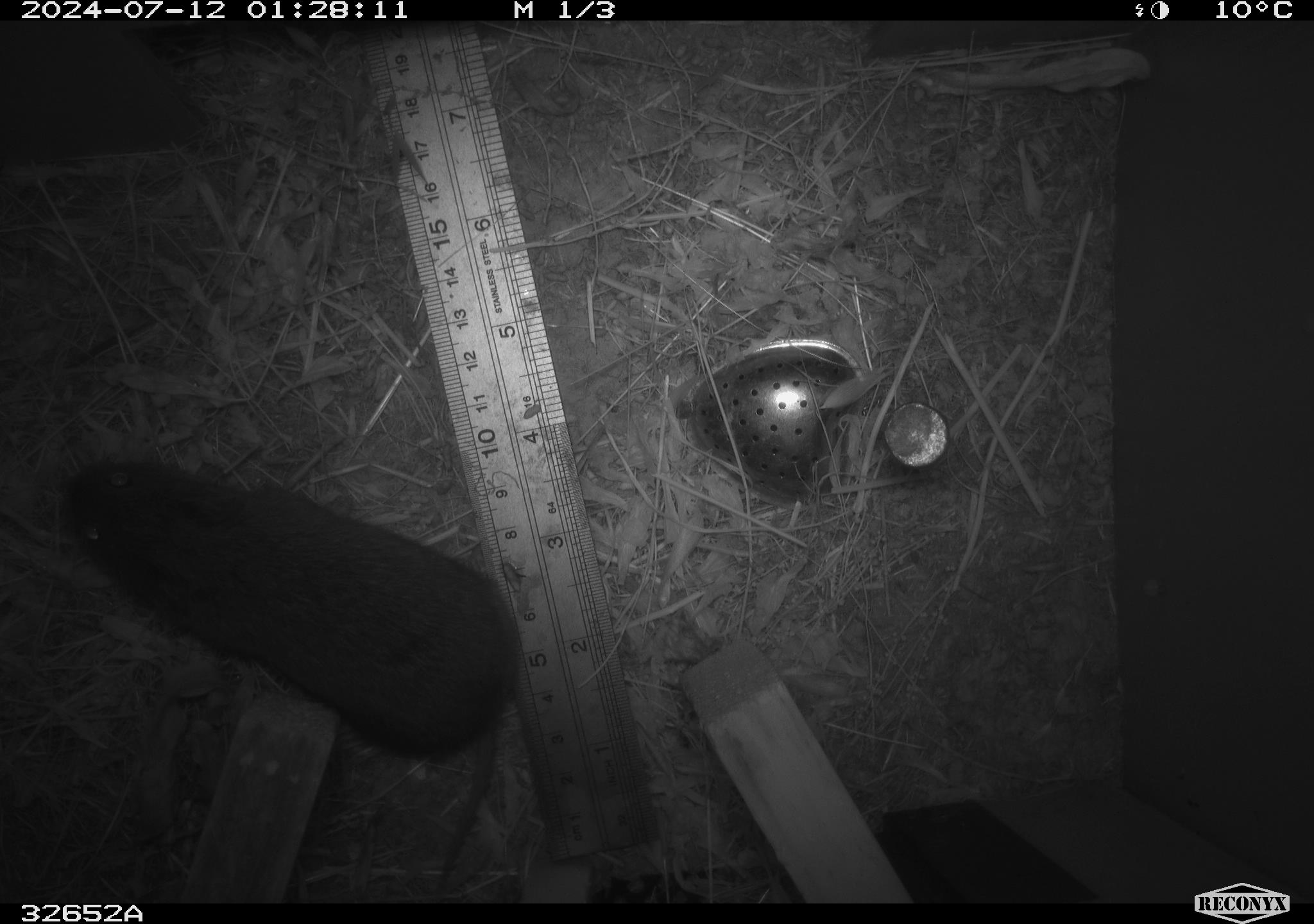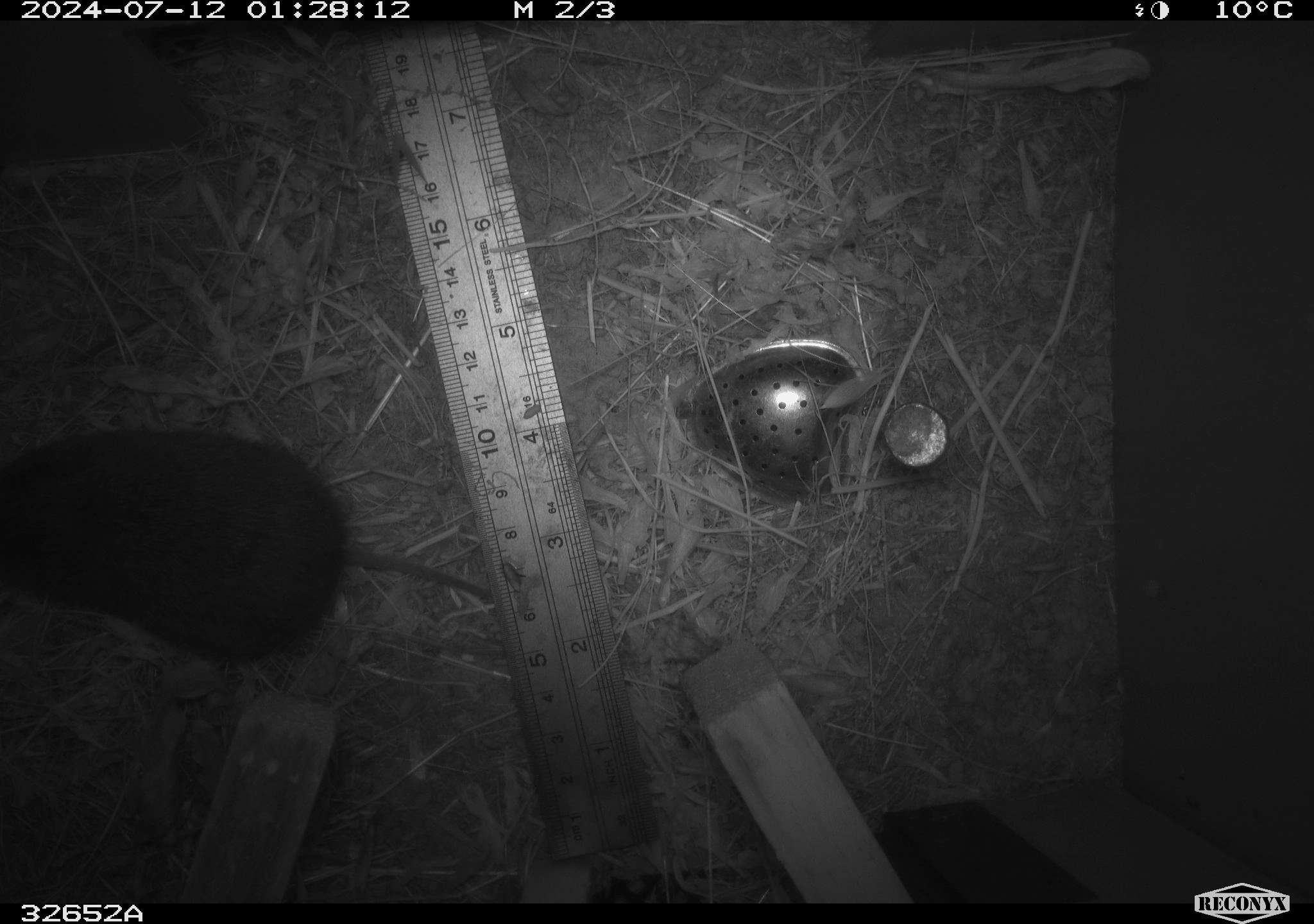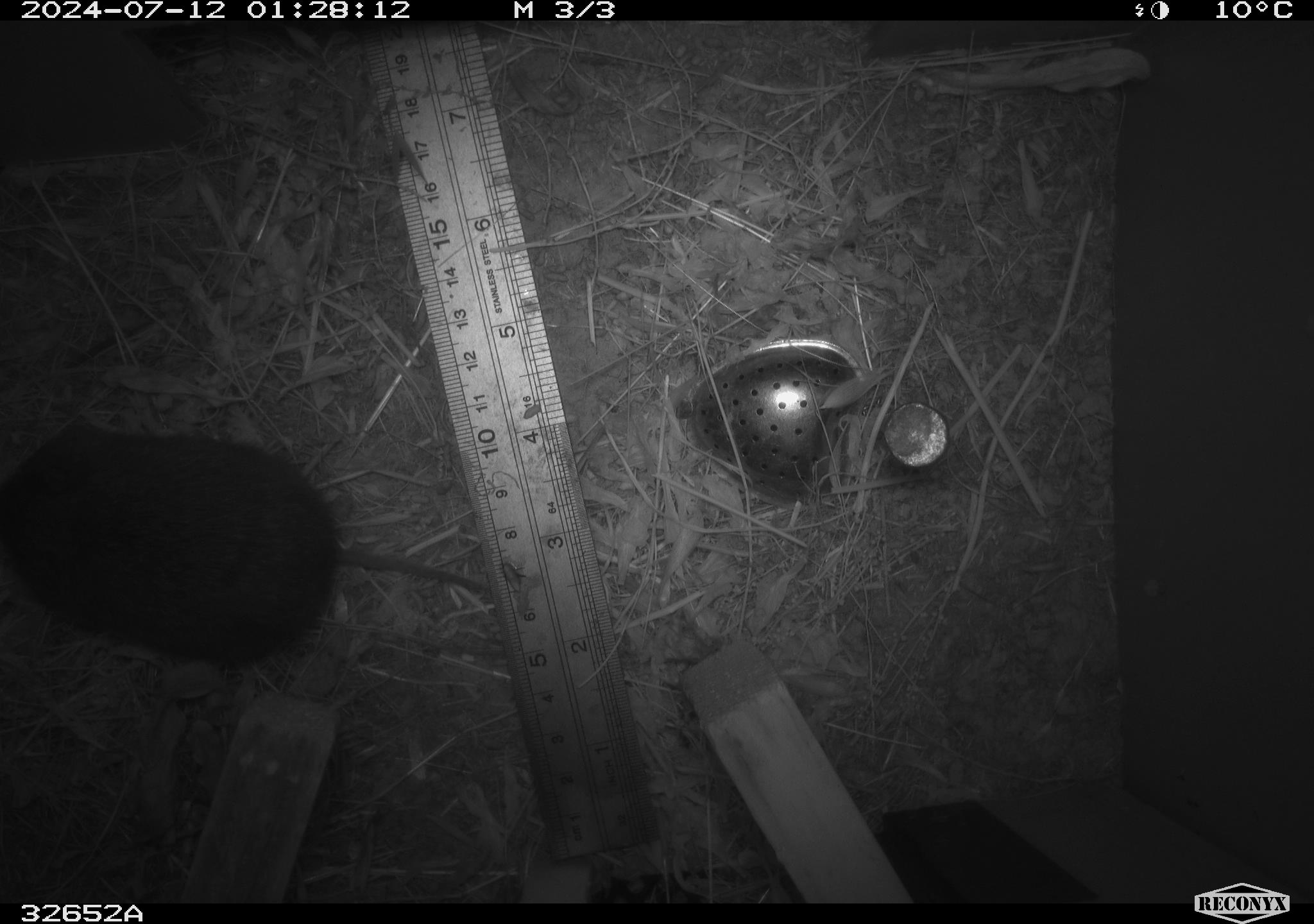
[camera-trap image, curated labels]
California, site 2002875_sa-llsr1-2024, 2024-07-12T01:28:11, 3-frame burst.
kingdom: Animalia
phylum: Chordata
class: Mammalia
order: Rodentia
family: Cricetidae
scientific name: Arvicolinae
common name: voles, lemmings, and muskrats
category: arvicolinae subfamily